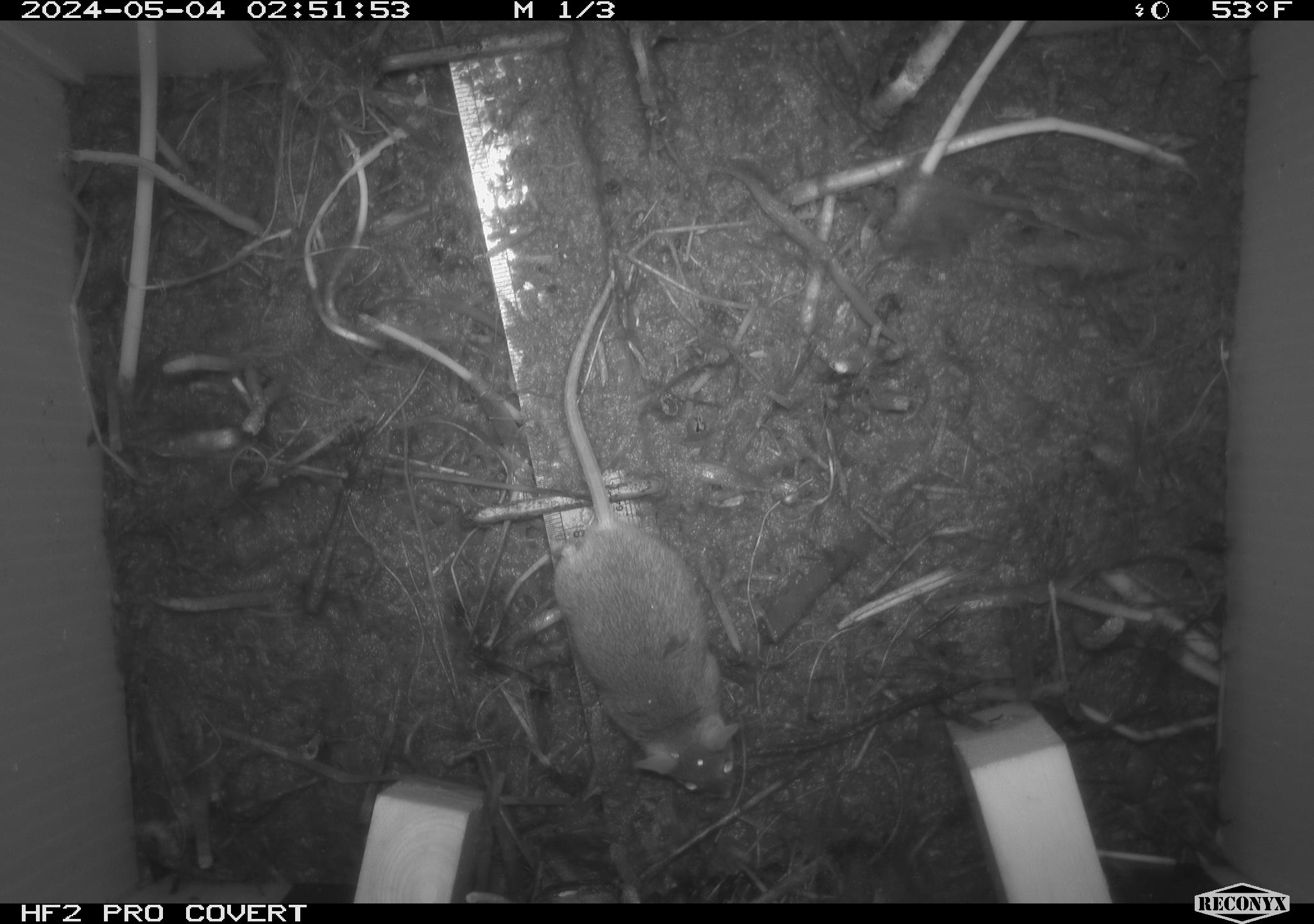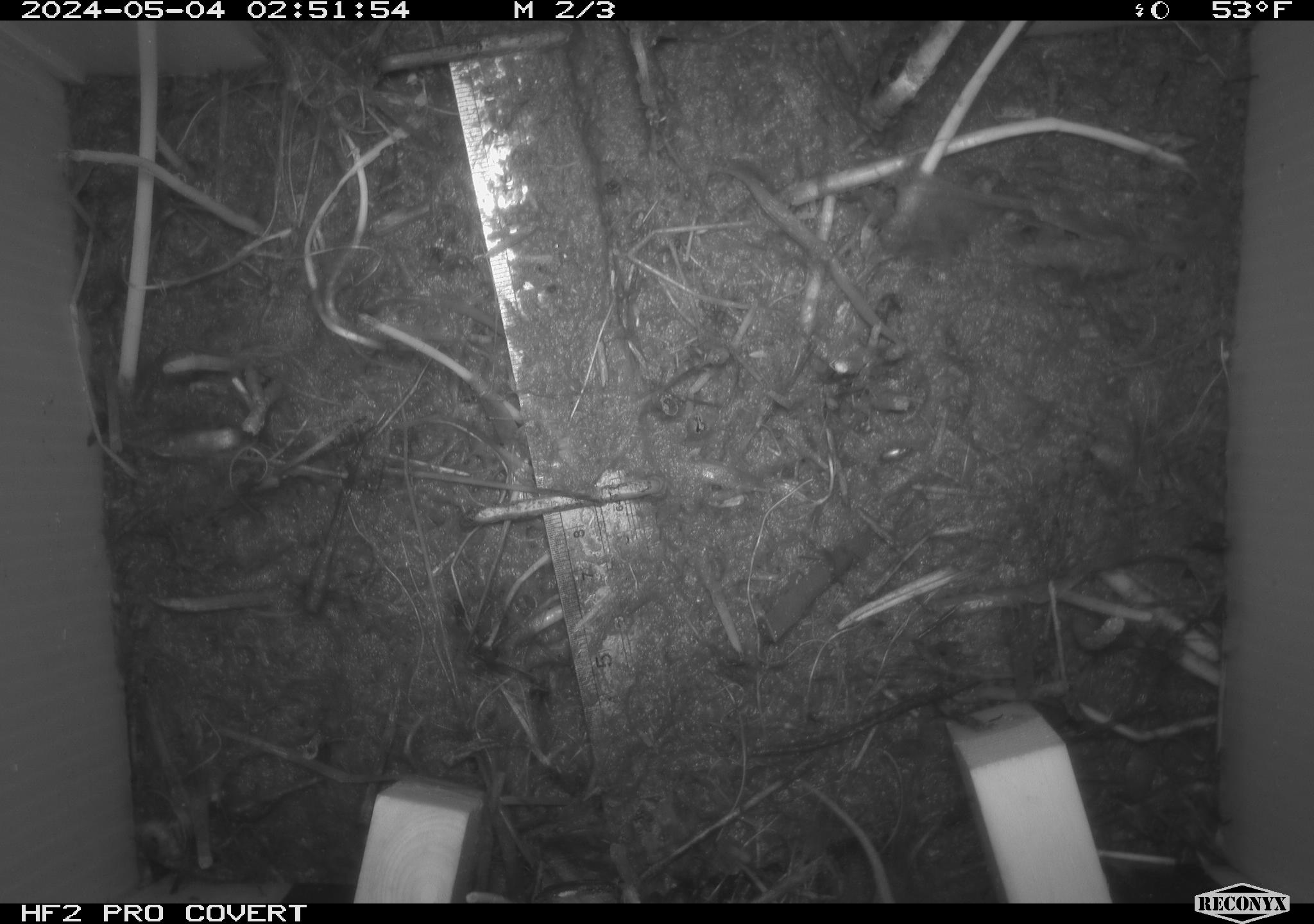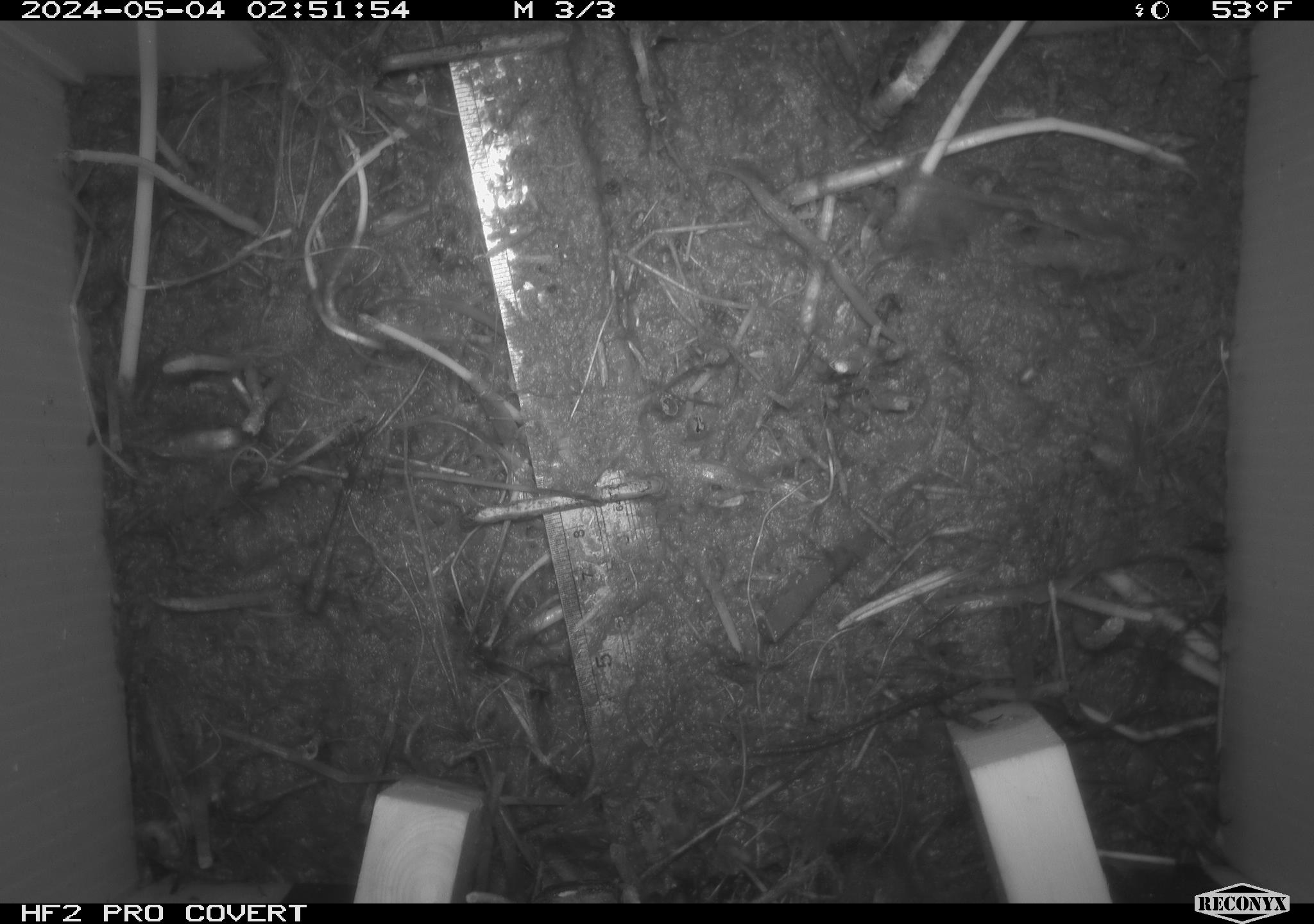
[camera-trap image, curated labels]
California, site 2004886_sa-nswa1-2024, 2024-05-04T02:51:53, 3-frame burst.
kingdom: Animalia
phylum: Chordata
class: Mammalia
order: Rodentia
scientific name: Rodentia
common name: mouse species